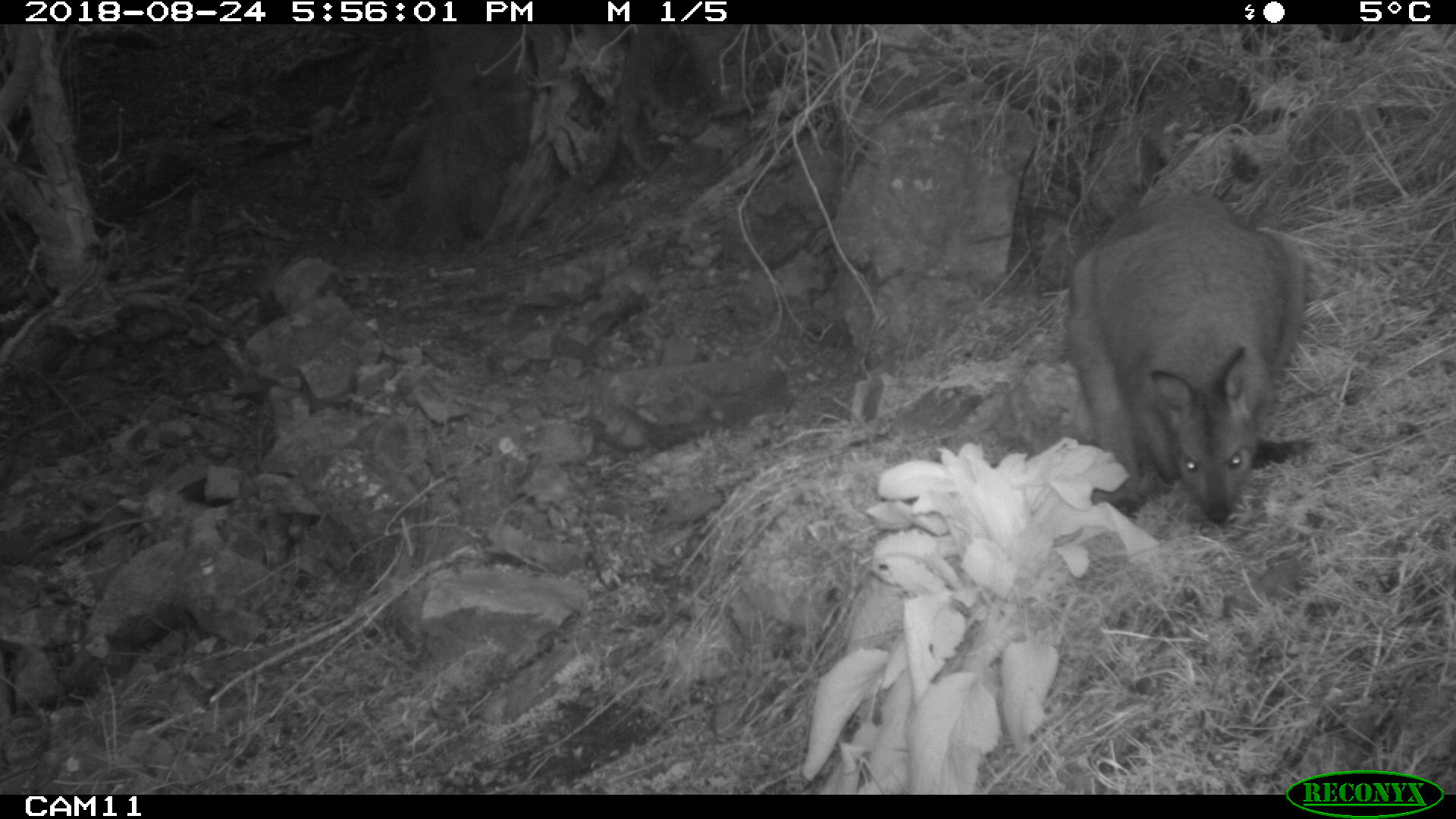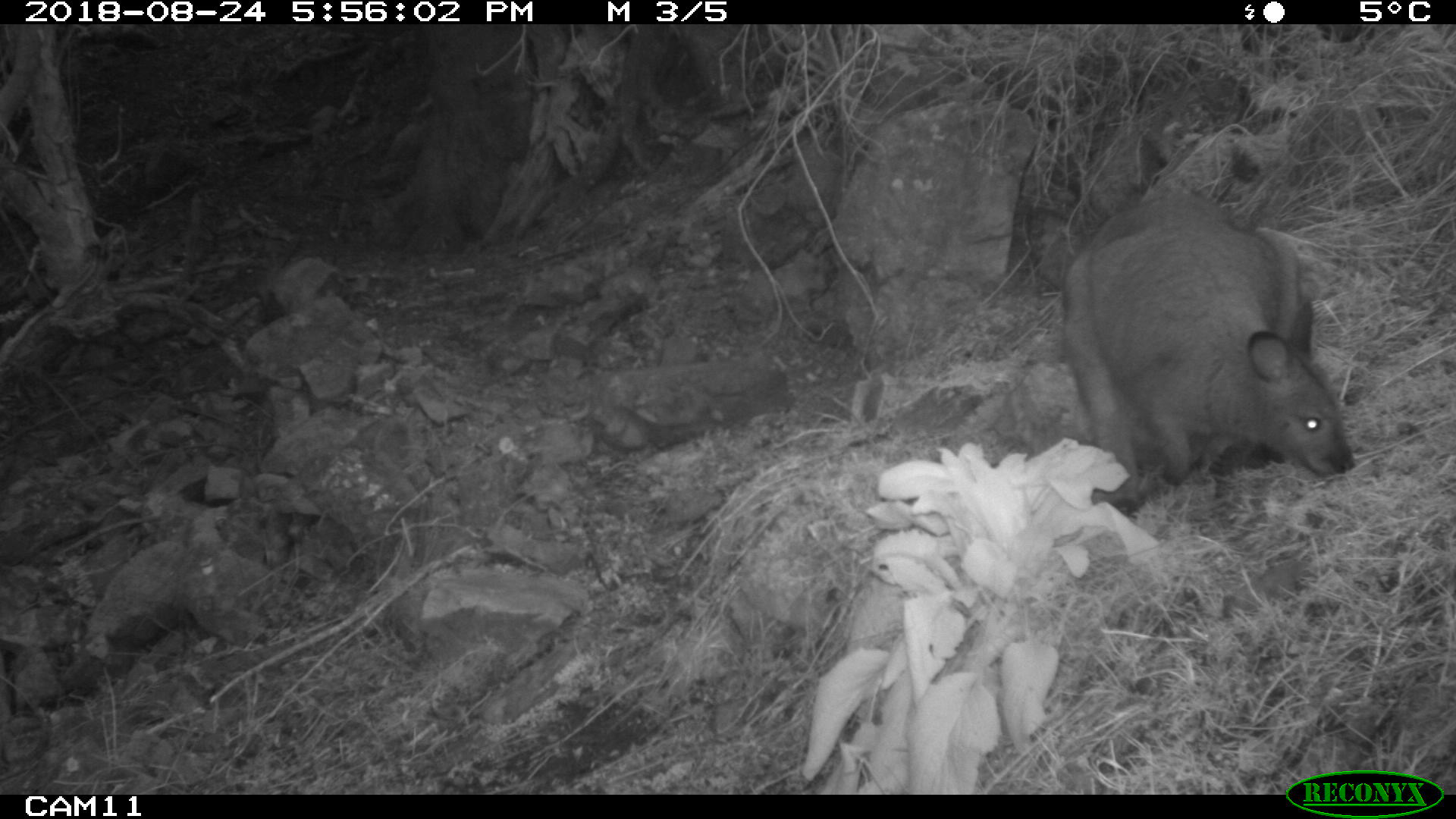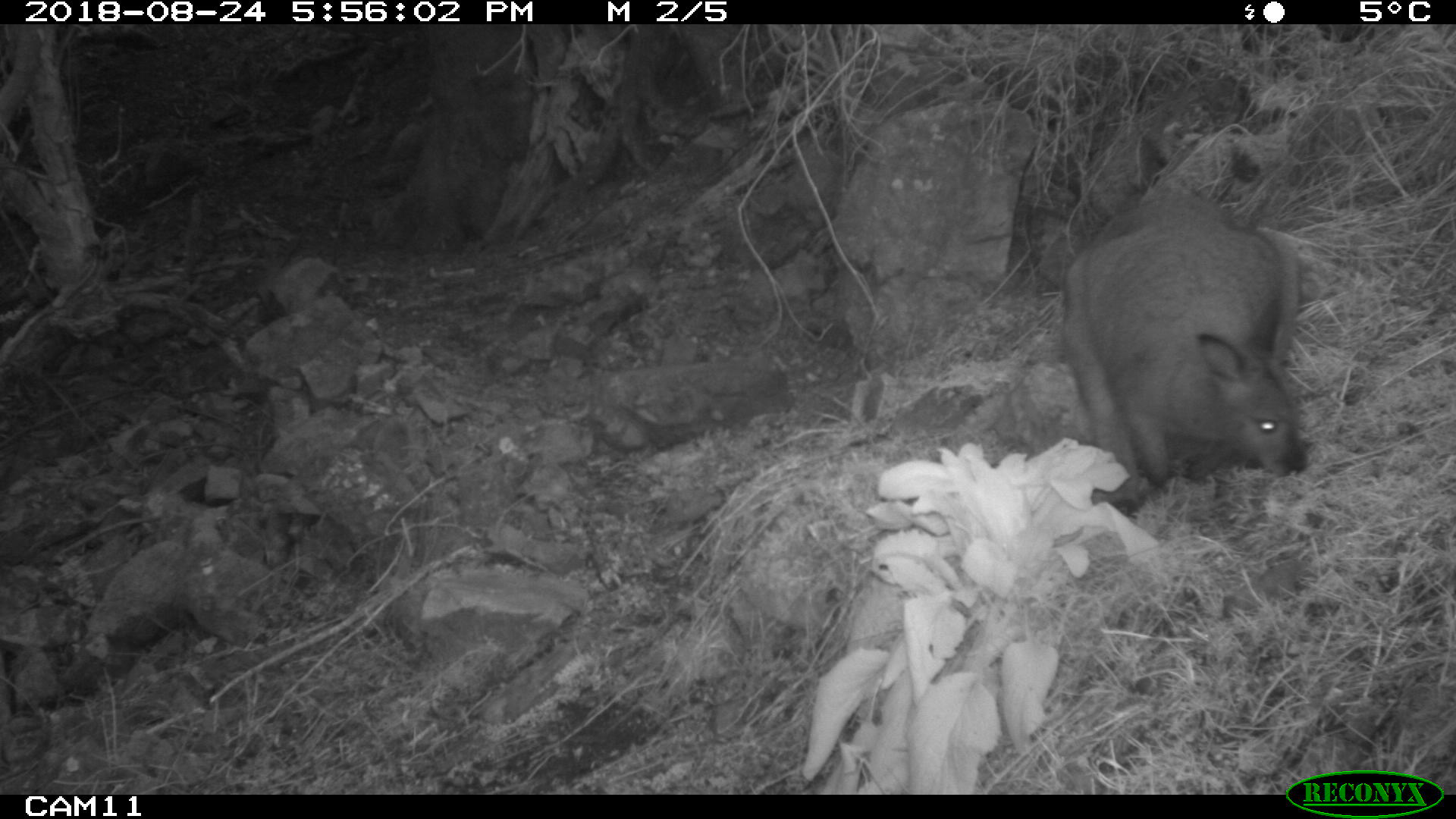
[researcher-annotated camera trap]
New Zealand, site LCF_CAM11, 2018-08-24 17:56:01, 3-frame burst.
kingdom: Animalia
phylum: Chordata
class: Mammalia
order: Diprotodontia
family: Macropodidae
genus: Notamacropus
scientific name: Notamacropus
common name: wallaby